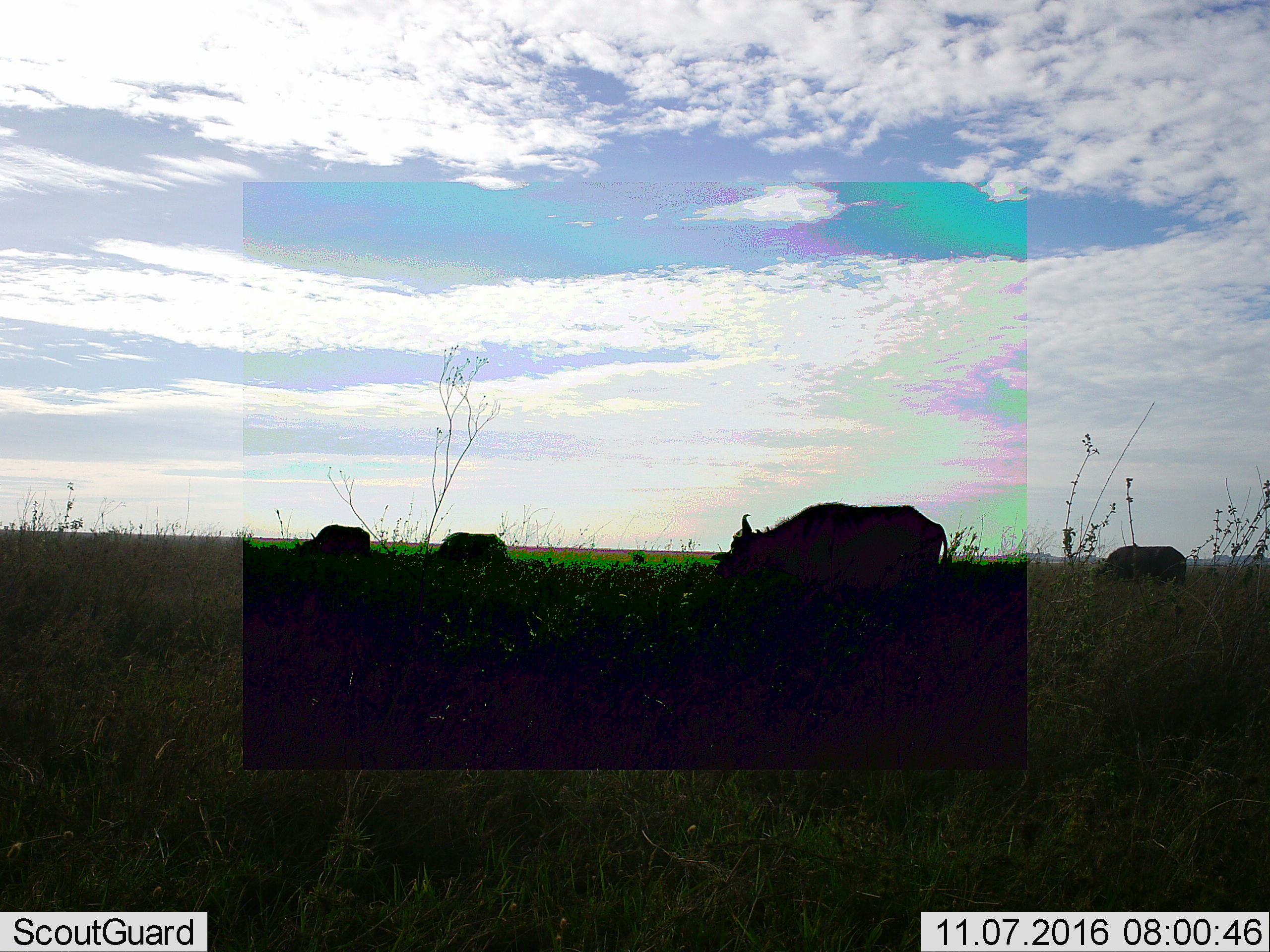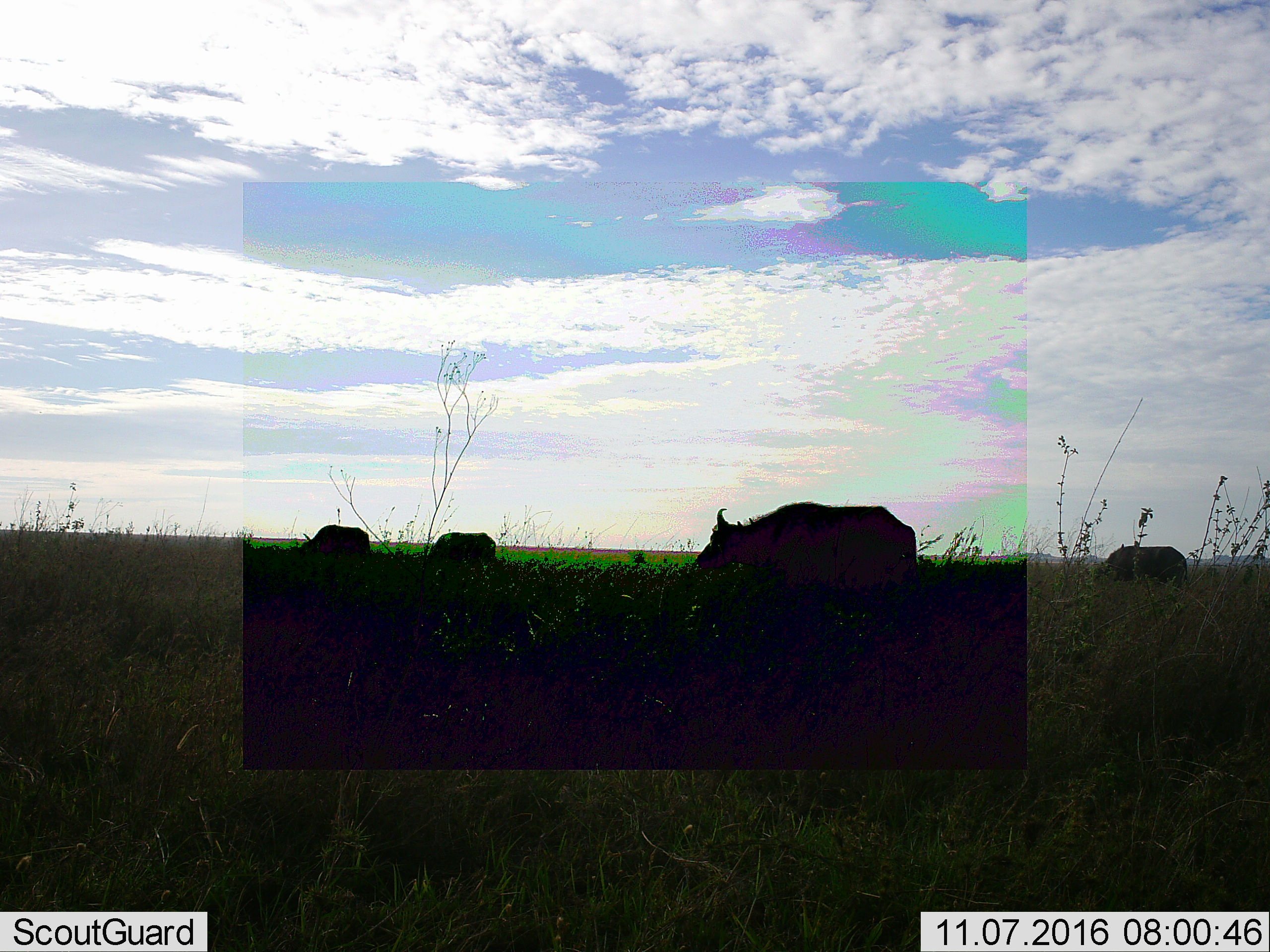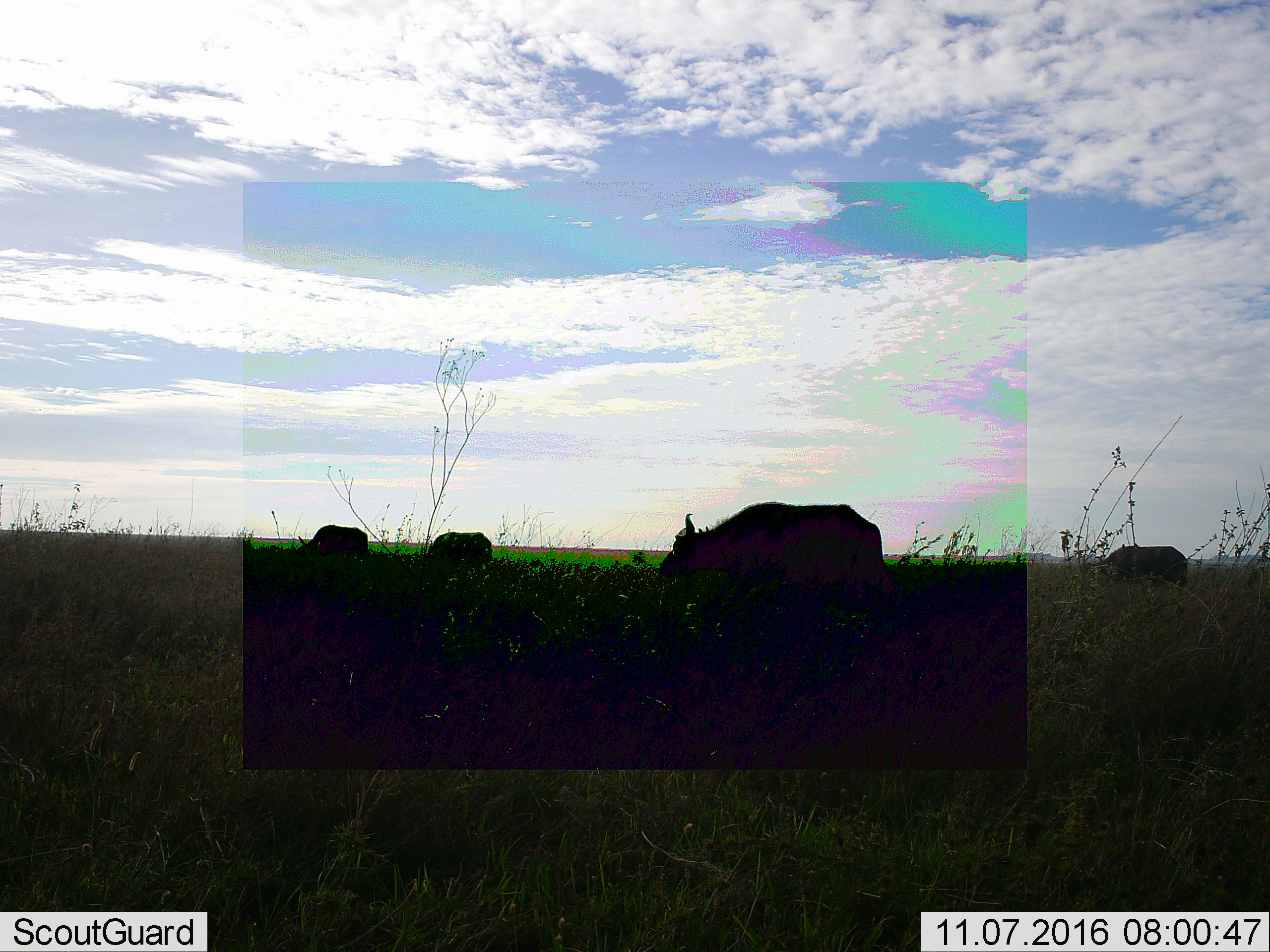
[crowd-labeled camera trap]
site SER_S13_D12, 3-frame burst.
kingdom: Animalia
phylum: Chordata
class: Mammalia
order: Artiodactyla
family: Bovidae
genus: Syncerus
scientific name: Syncerus caffer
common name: african buffalo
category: buffalo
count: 4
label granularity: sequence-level